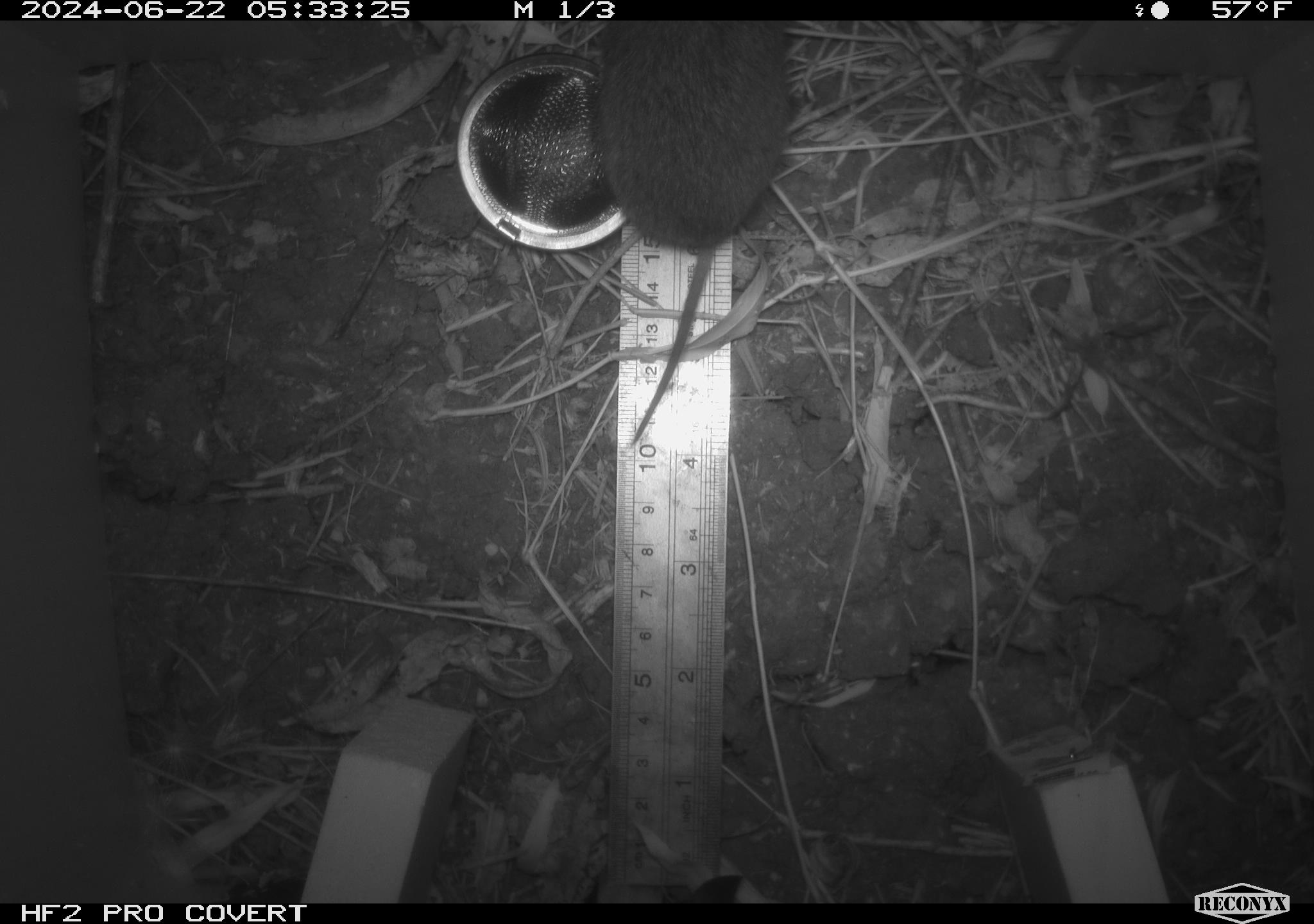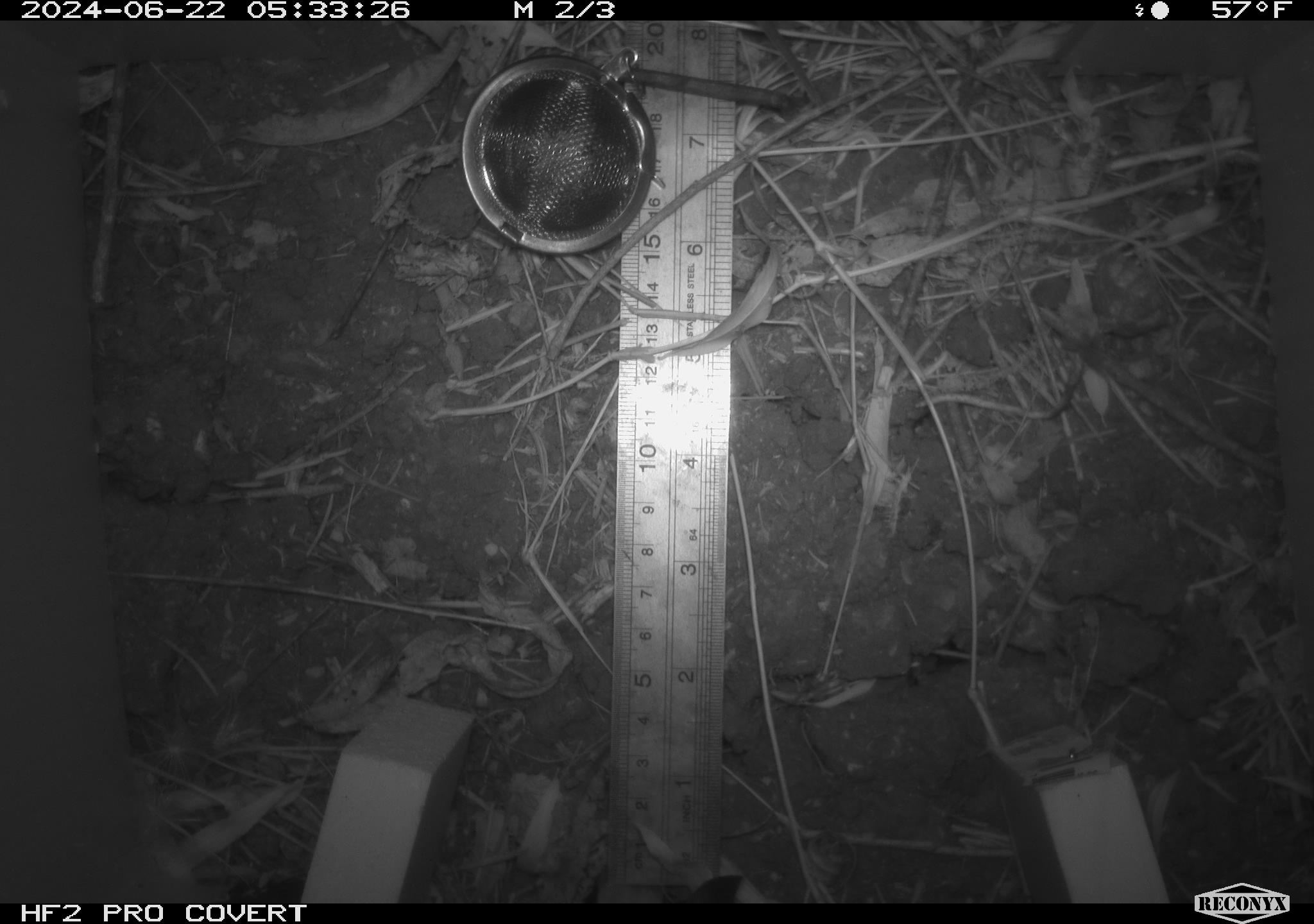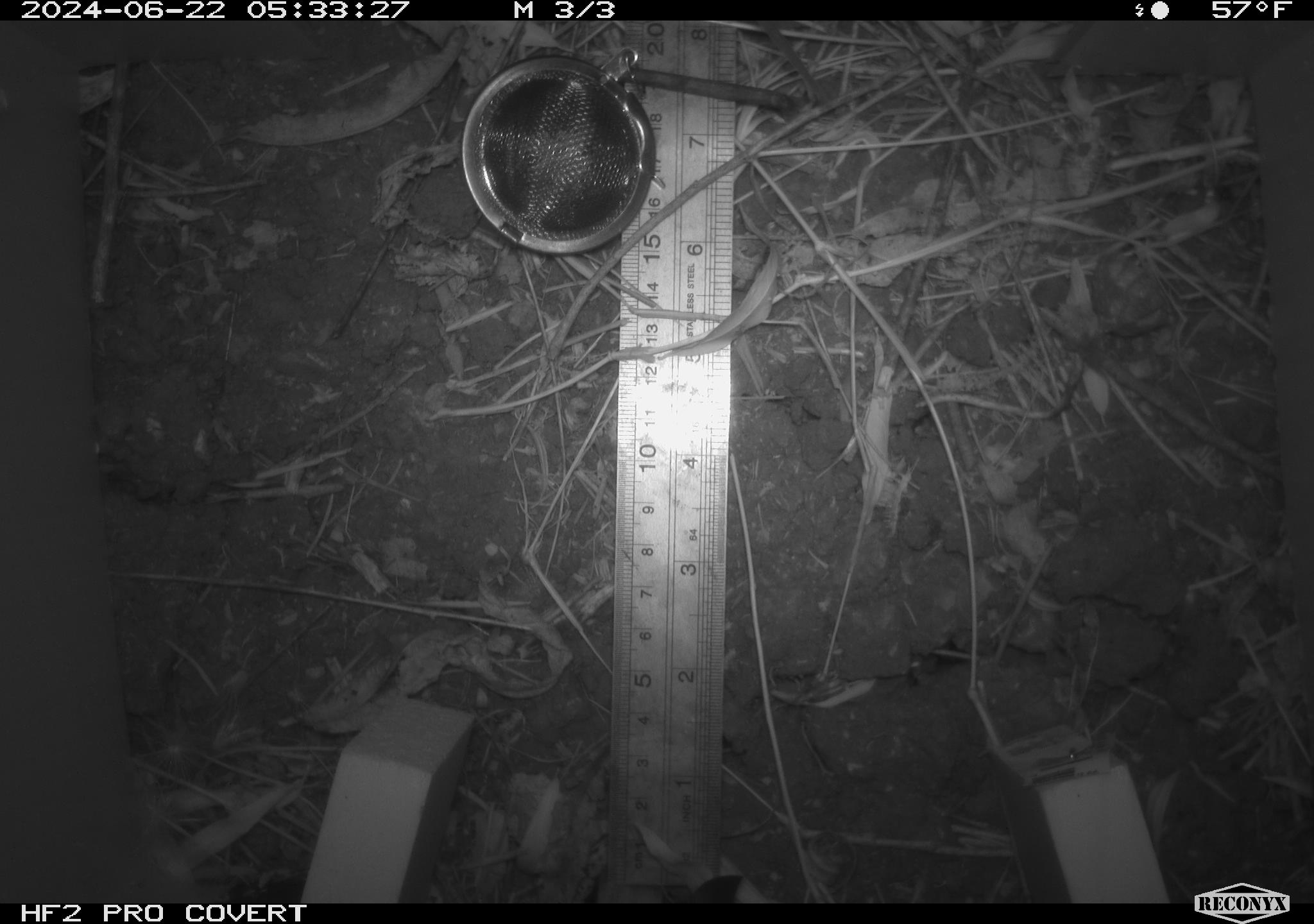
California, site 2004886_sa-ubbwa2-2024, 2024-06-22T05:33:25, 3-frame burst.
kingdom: Animalia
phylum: Chordata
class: Mammalia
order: Rodentia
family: Cricetidae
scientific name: Arvicolinae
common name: voles, lemmings, and muskrats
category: arvicolinae subfamily